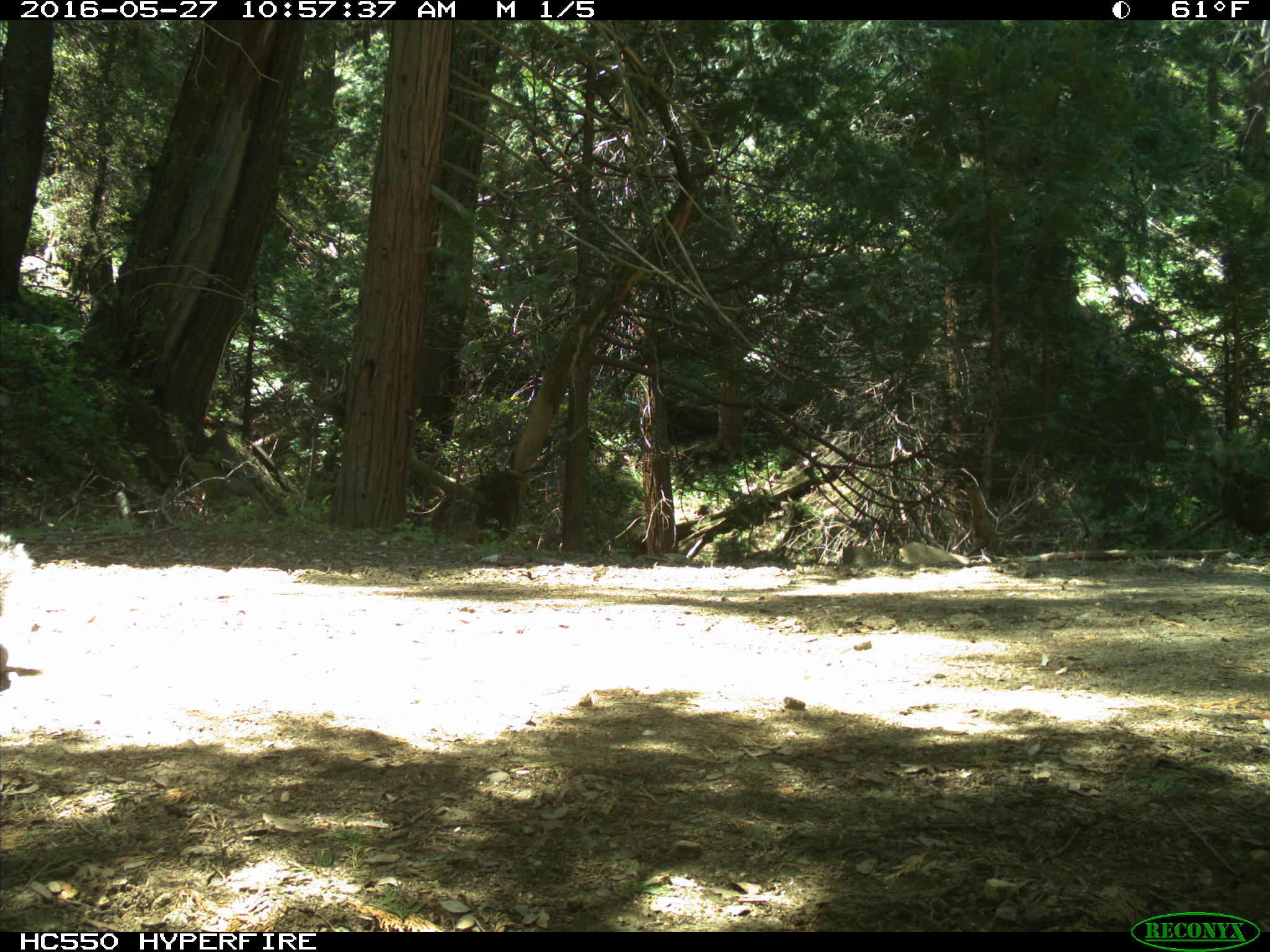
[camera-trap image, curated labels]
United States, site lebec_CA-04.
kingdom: Animalia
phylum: Chordata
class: Mammalia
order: Rodentia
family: Sciuridae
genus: Sciurus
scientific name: Sciurus carolinensis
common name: eastern gray squirrel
Sciurus carolinensis (eastern gray squirrel).